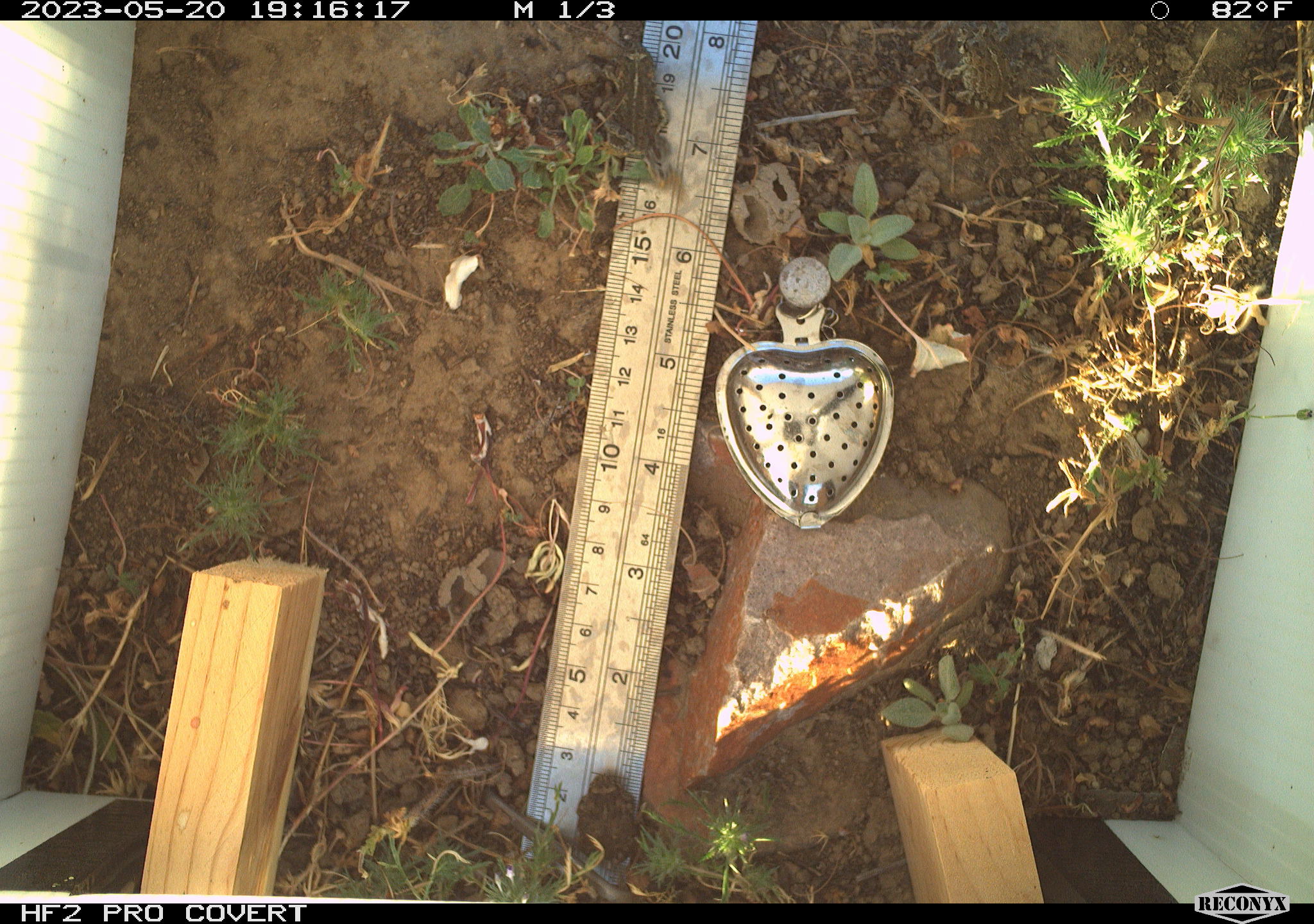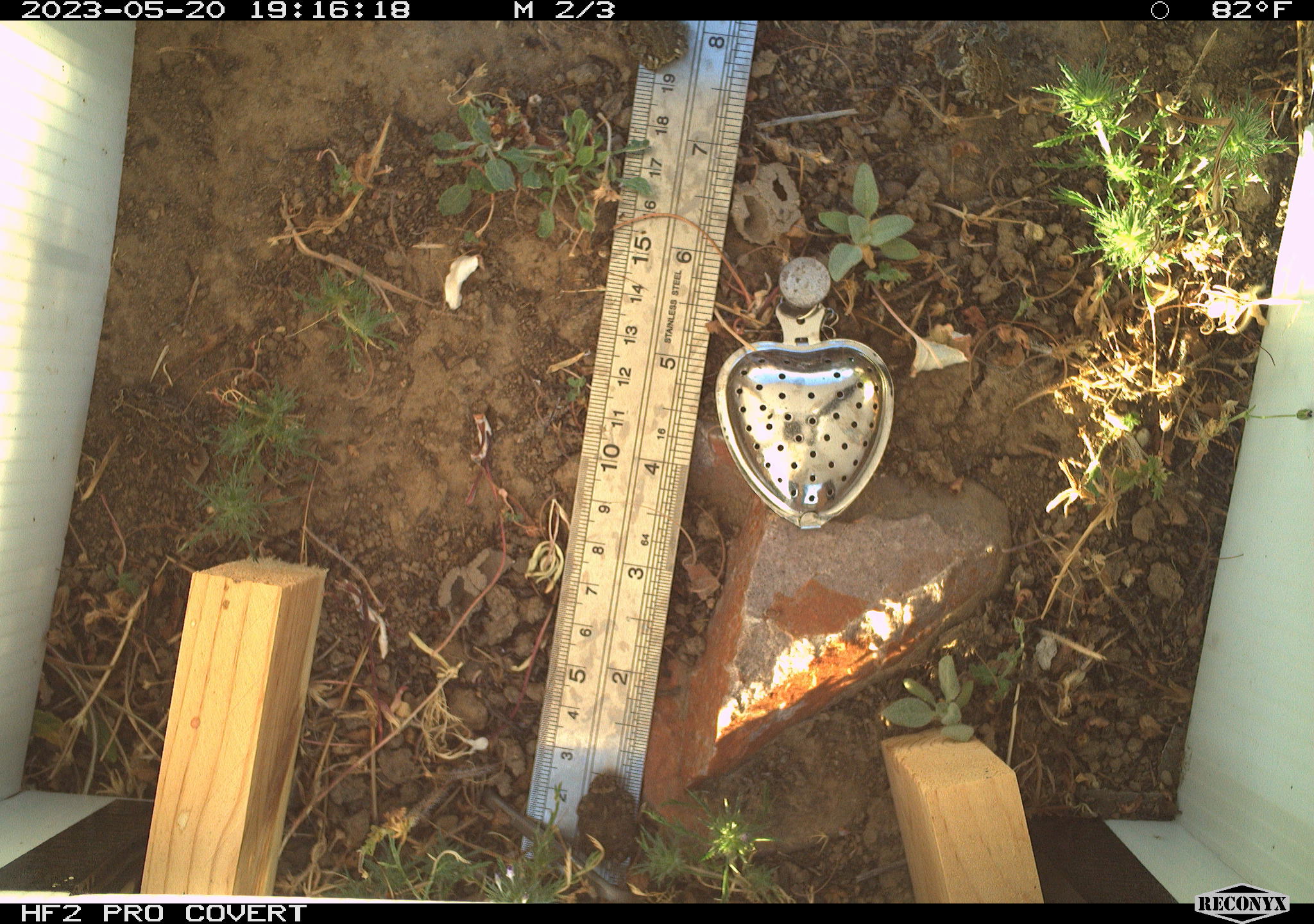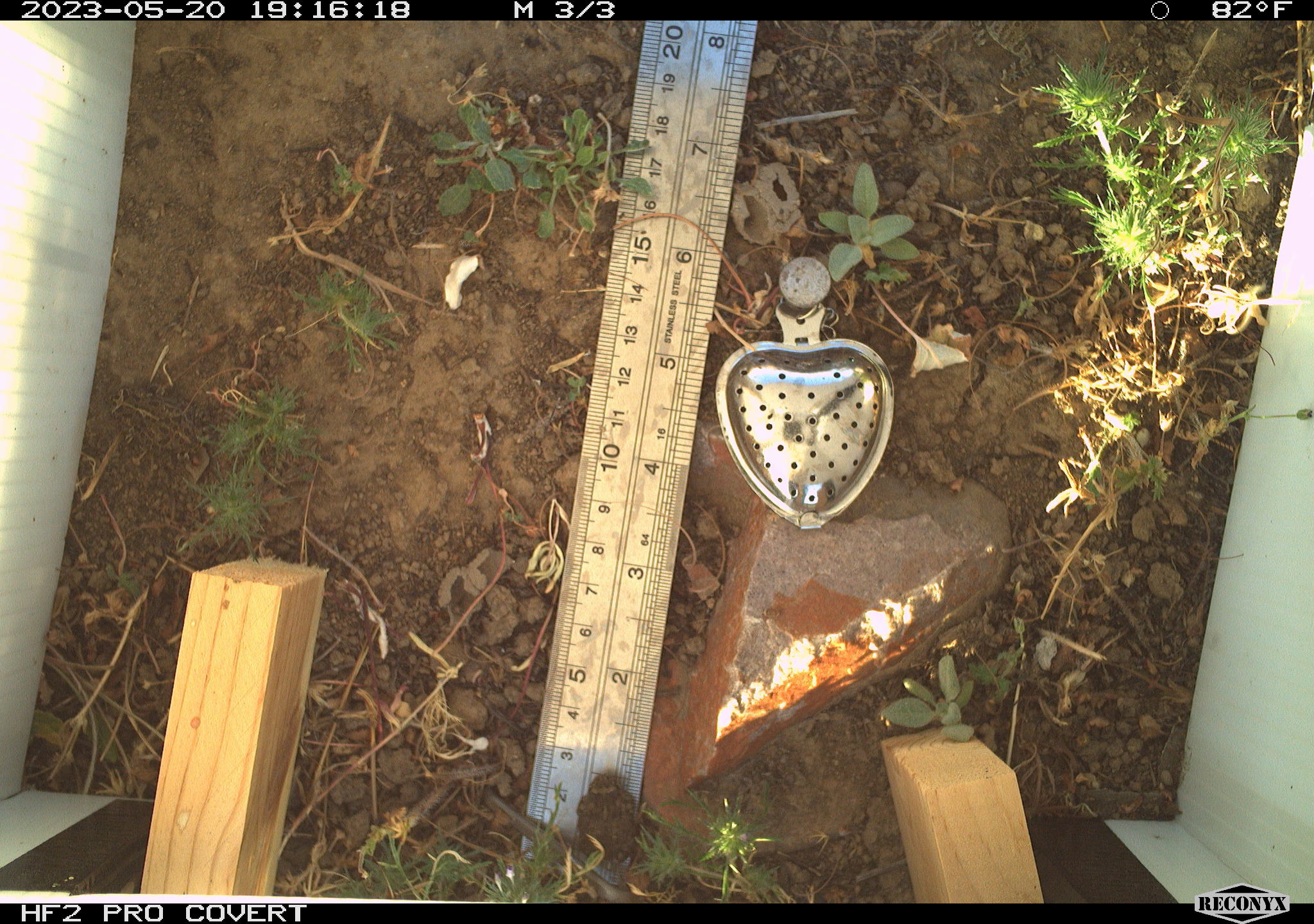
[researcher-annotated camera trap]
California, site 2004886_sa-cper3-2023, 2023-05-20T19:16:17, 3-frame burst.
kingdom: Animalia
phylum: Chordata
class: Amphibia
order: Anura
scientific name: Anura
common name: frogs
Frogs (Anura).